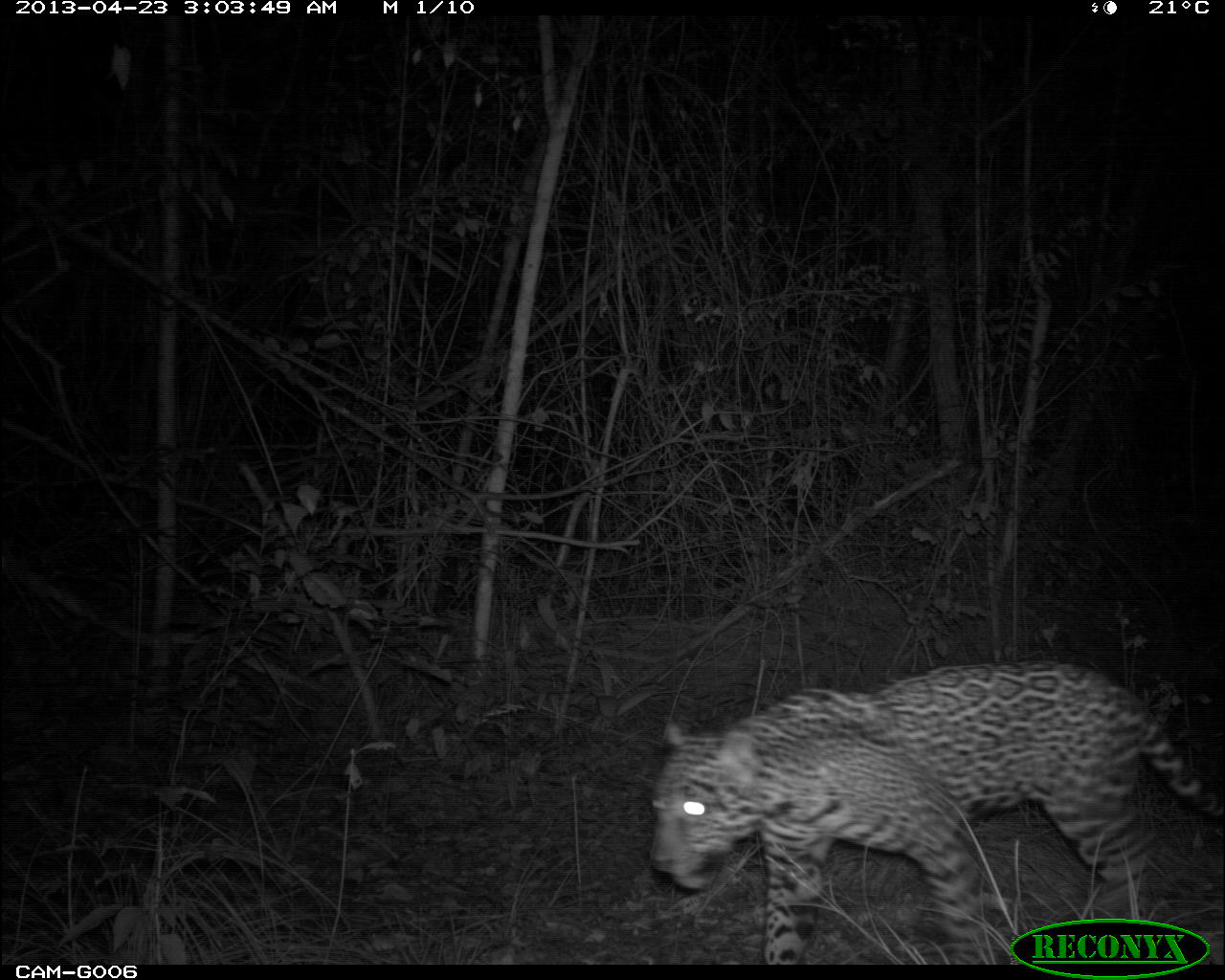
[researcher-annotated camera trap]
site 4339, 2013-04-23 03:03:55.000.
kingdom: Animalia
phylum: Chordata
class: Mammalia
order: Carnivora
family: Felidae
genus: Panthera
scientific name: Panthera onca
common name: jaguar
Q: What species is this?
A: Panthera onca (jaguar).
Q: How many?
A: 1.